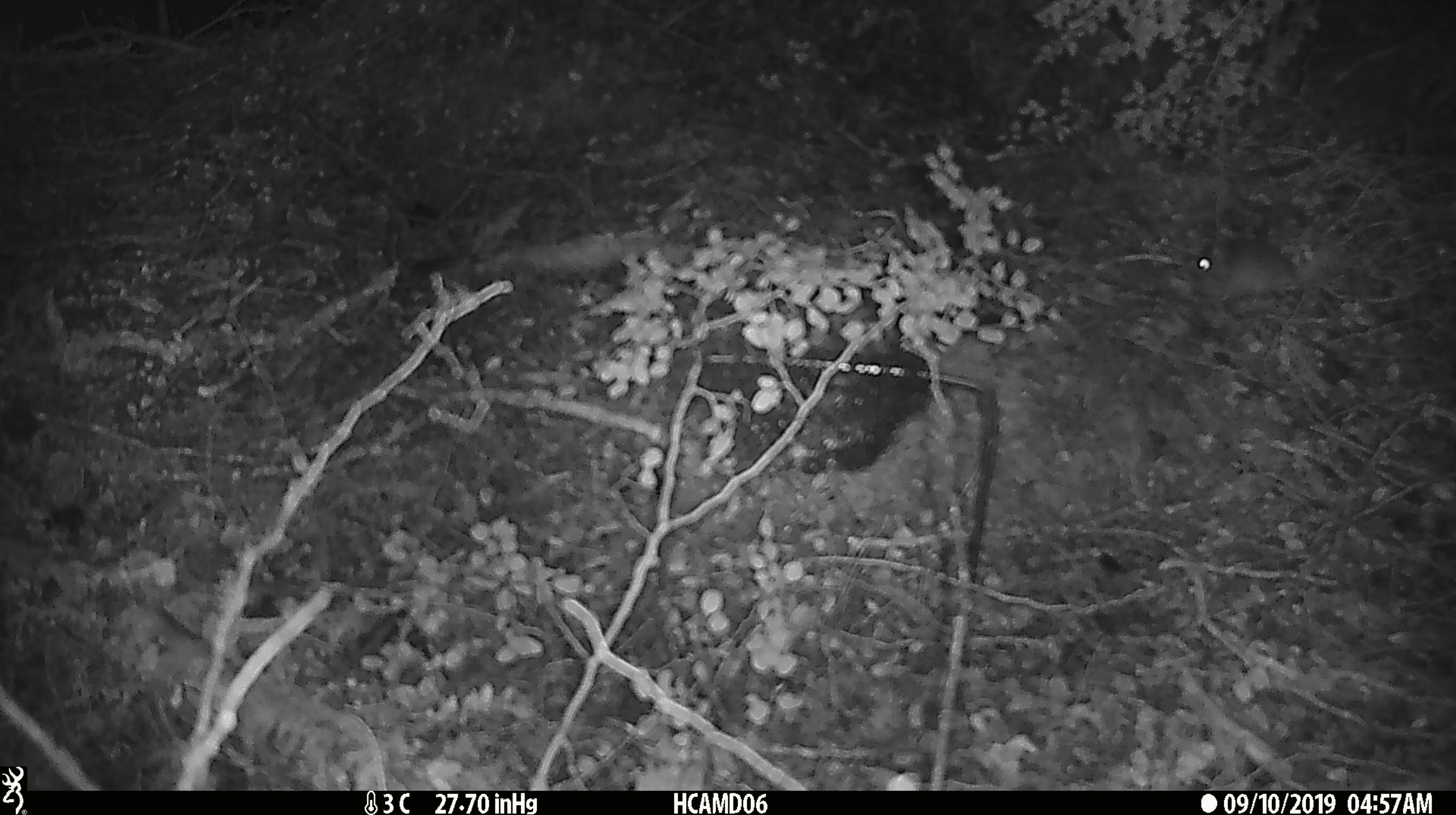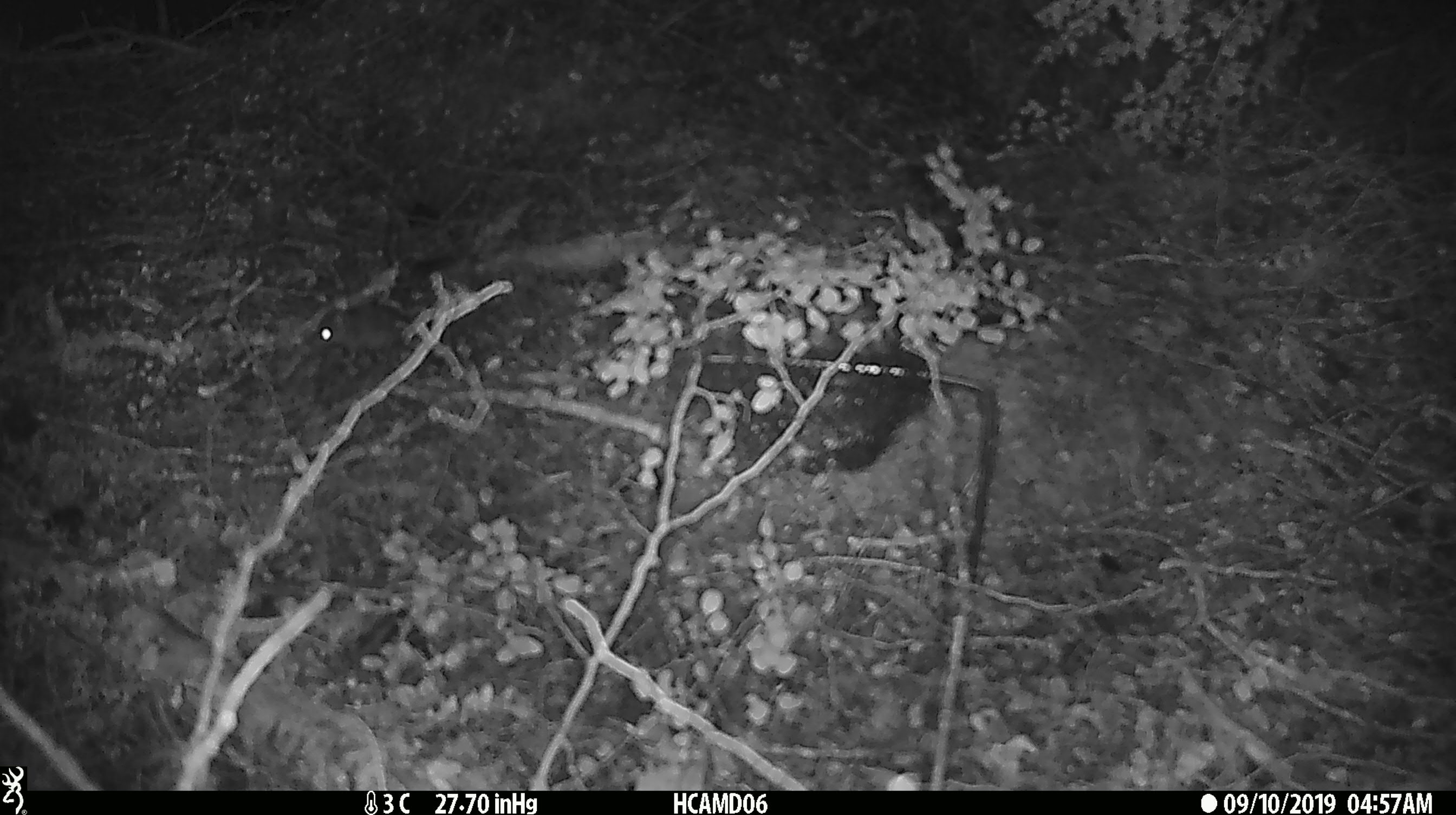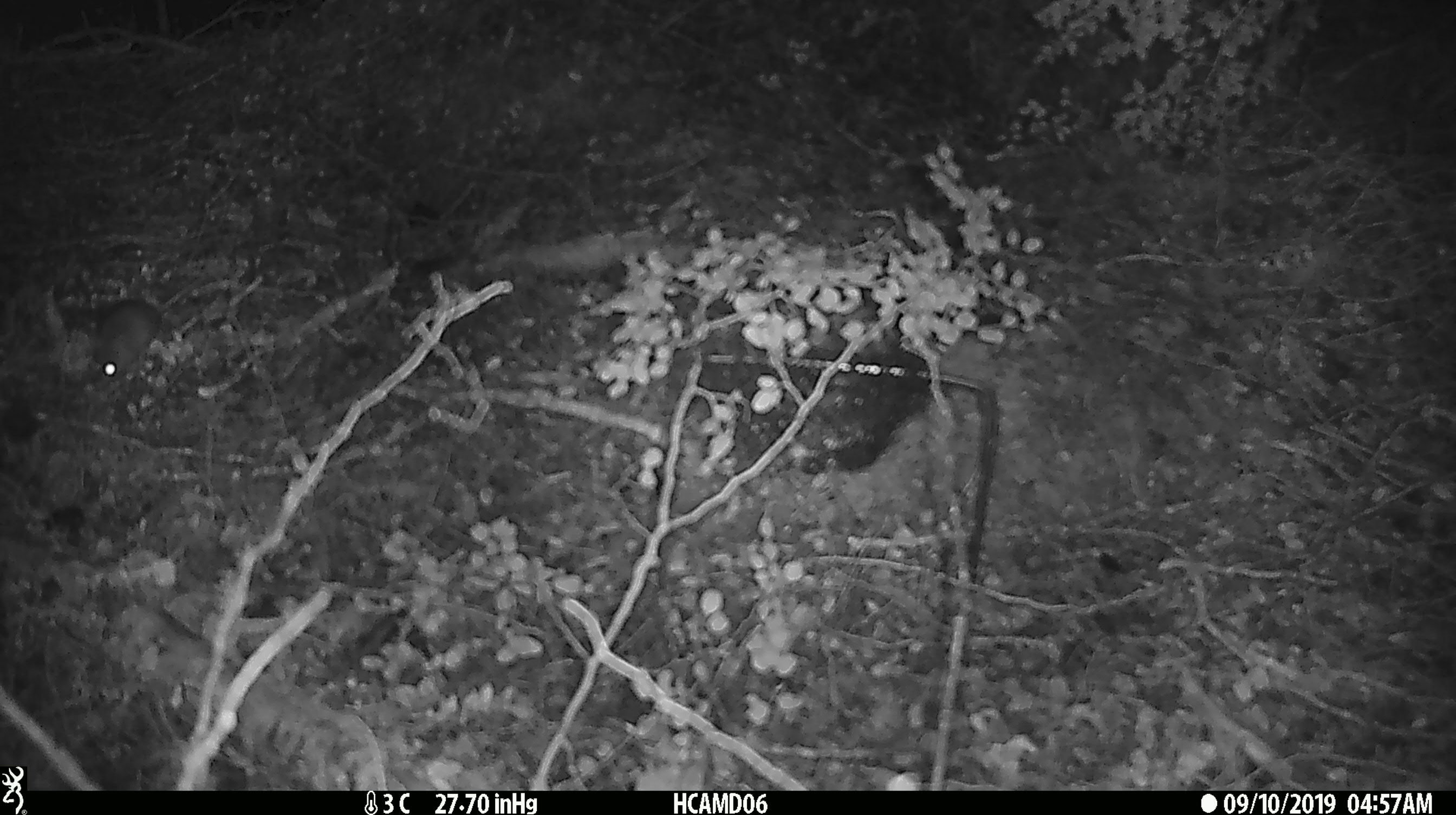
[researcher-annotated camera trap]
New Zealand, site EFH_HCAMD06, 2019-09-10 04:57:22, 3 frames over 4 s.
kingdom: Animalia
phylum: Chordata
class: Mammalia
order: Rodentia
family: Muridae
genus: Mus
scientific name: Mus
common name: mouse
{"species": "mouse (Mus)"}